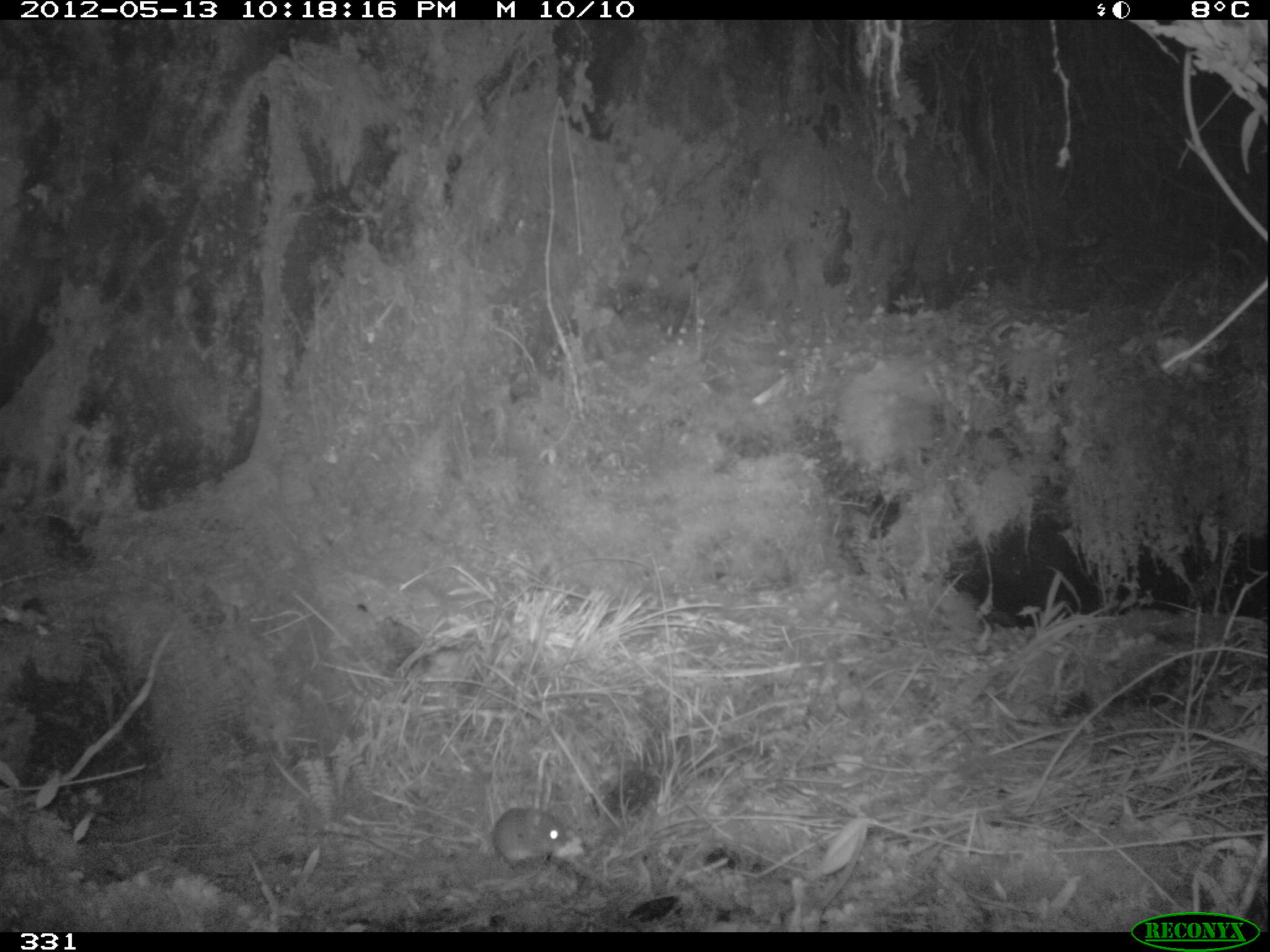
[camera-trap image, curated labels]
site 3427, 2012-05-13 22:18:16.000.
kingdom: Animalia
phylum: Chordata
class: Mammalia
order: Rodentia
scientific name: Rodentia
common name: rodents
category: unknown rodent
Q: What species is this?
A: Unknown rodent (rodents) (Rodentia).